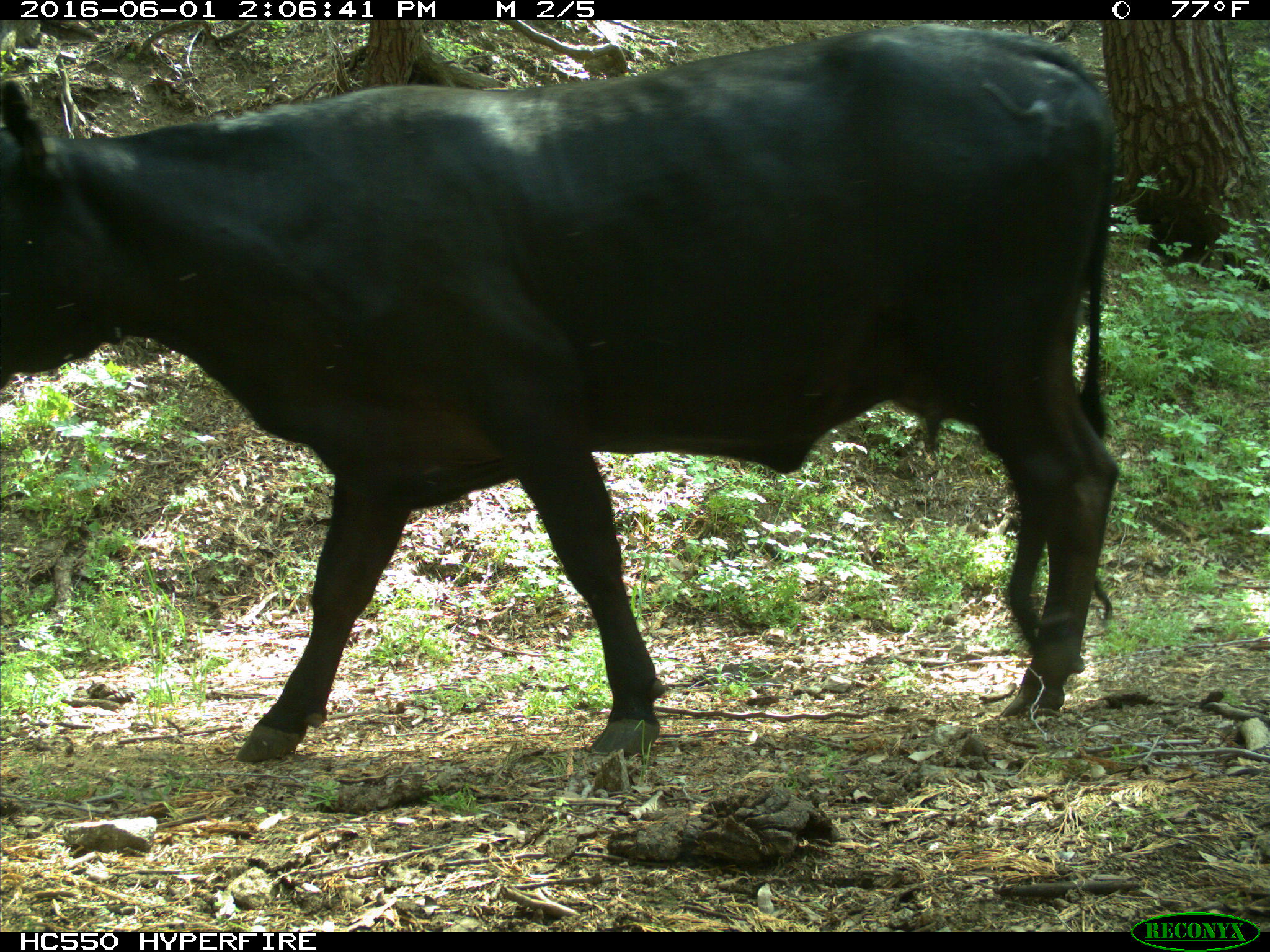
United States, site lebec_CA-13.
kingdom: Animalia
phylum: Chordata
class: Mammalia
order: Artiodactyla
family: Bovidae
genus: Bos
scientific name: Bos taurus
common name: domestic cow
Bos taurus (domestic cow).